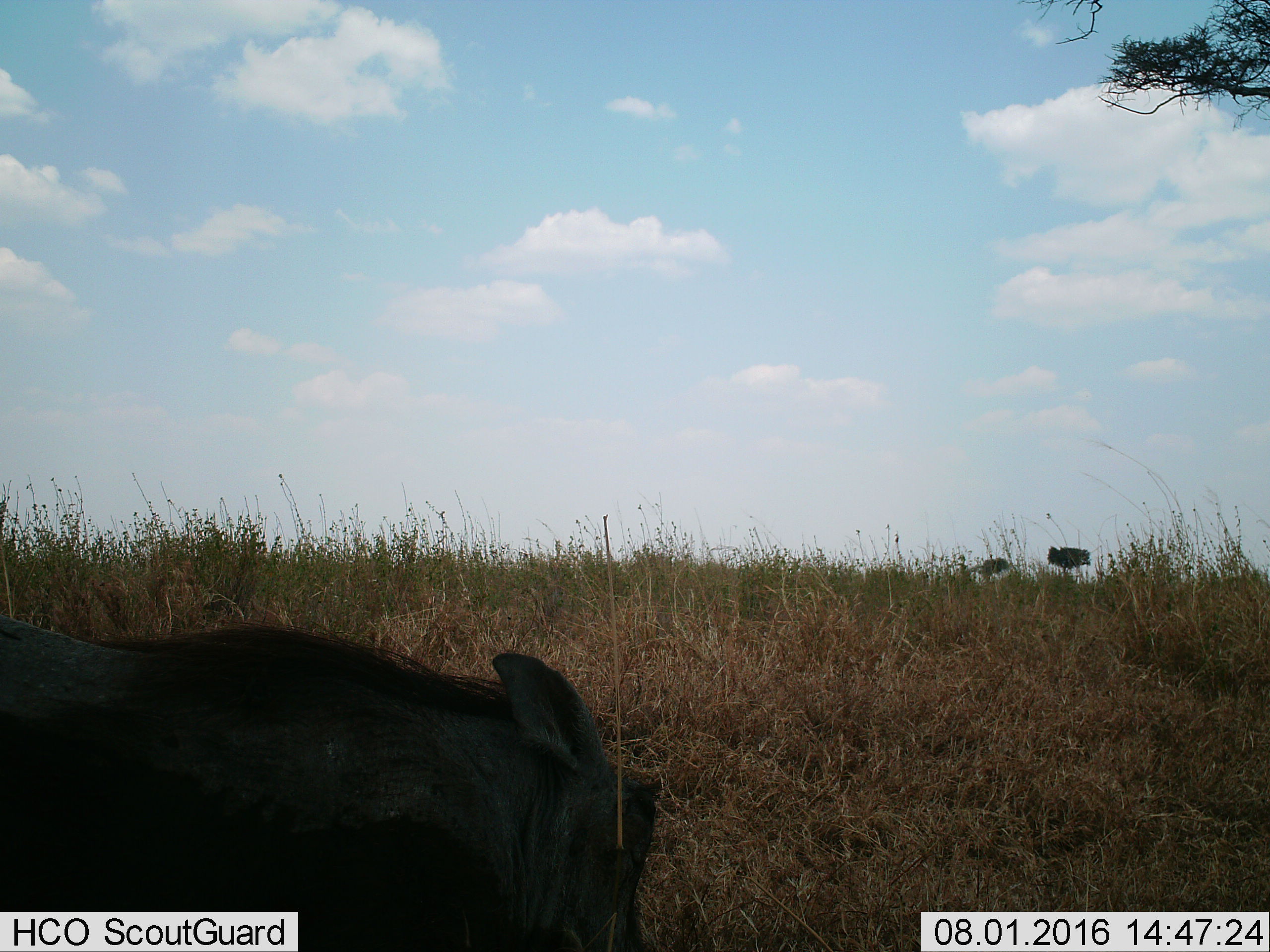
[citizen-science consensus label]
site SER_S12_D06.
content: unidentified animal